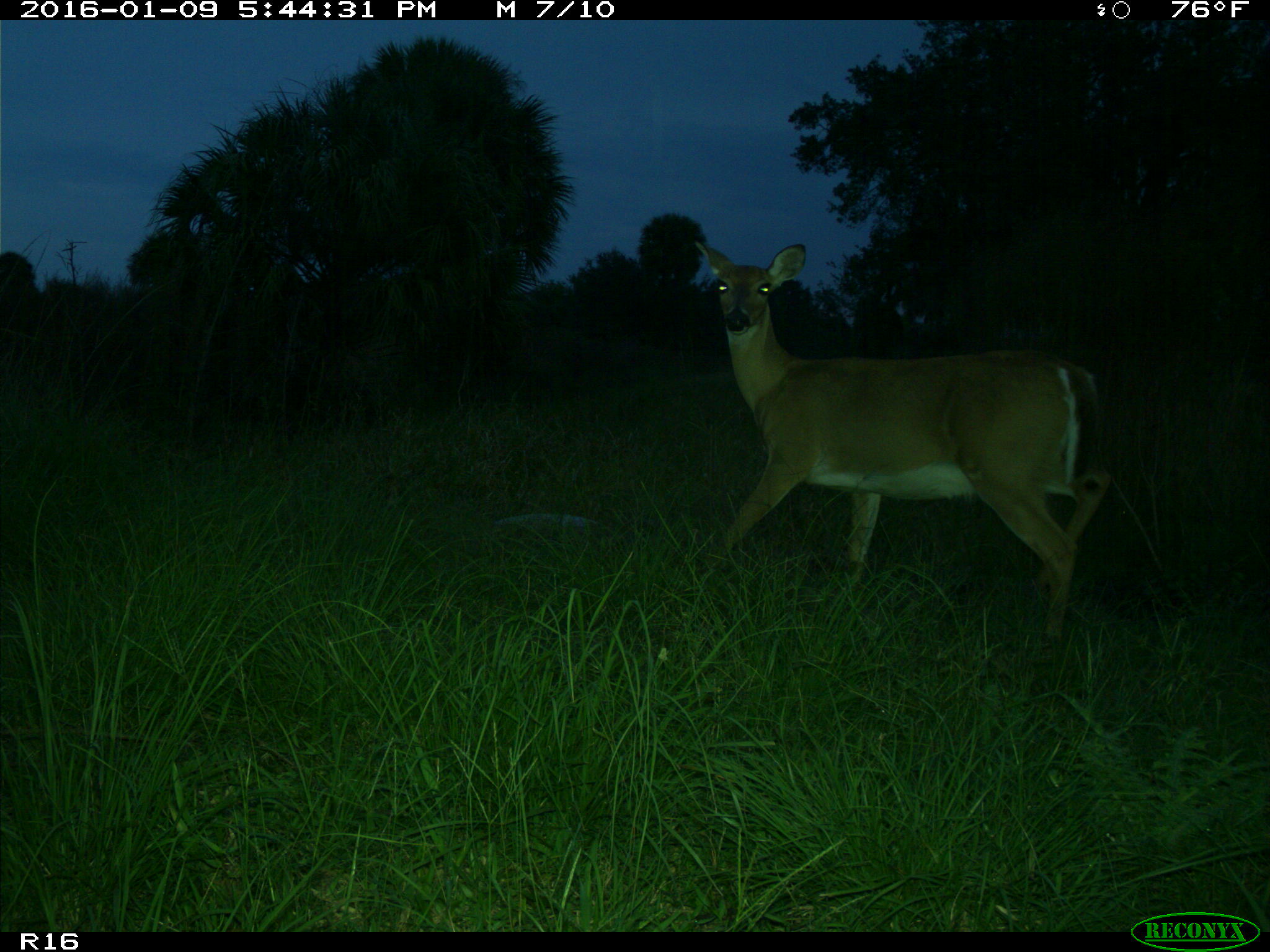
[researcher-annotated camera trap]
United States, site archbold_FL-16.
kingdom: Animalia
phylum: Chordata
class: Mammalia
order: Artiodactyla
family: Cervidae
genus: Odocoileus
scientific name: Odocoileus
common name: deer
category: unidentified deer